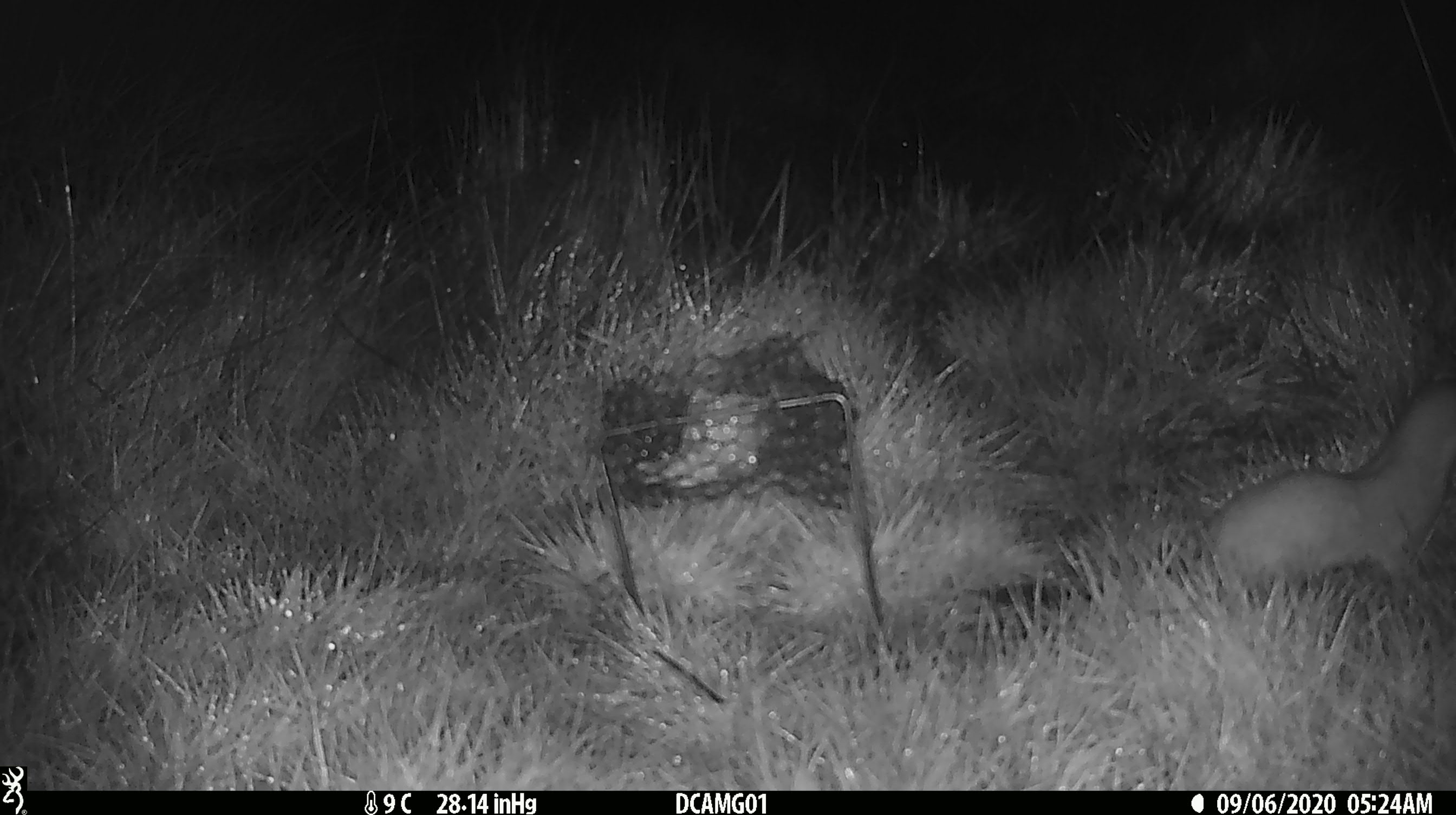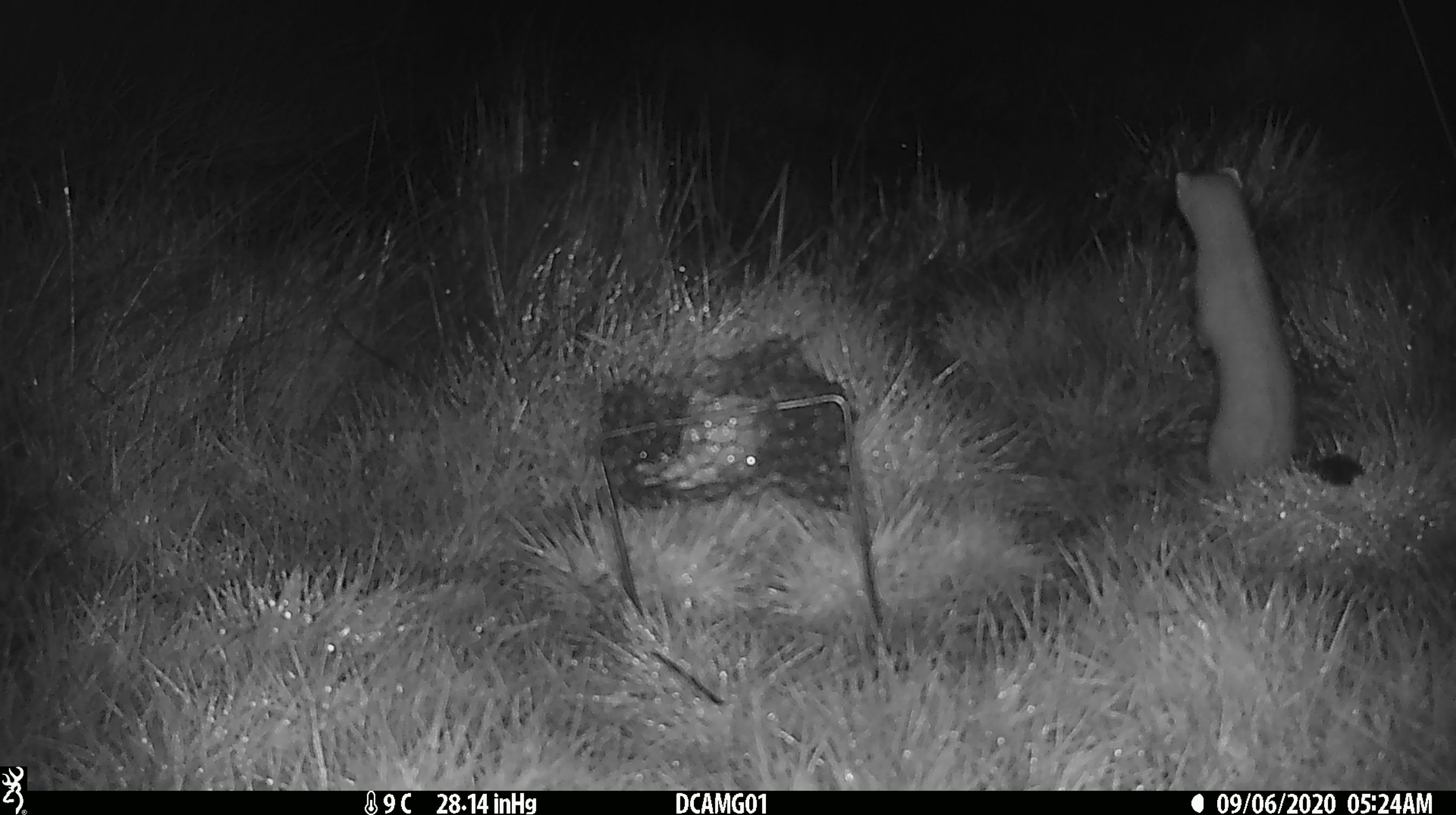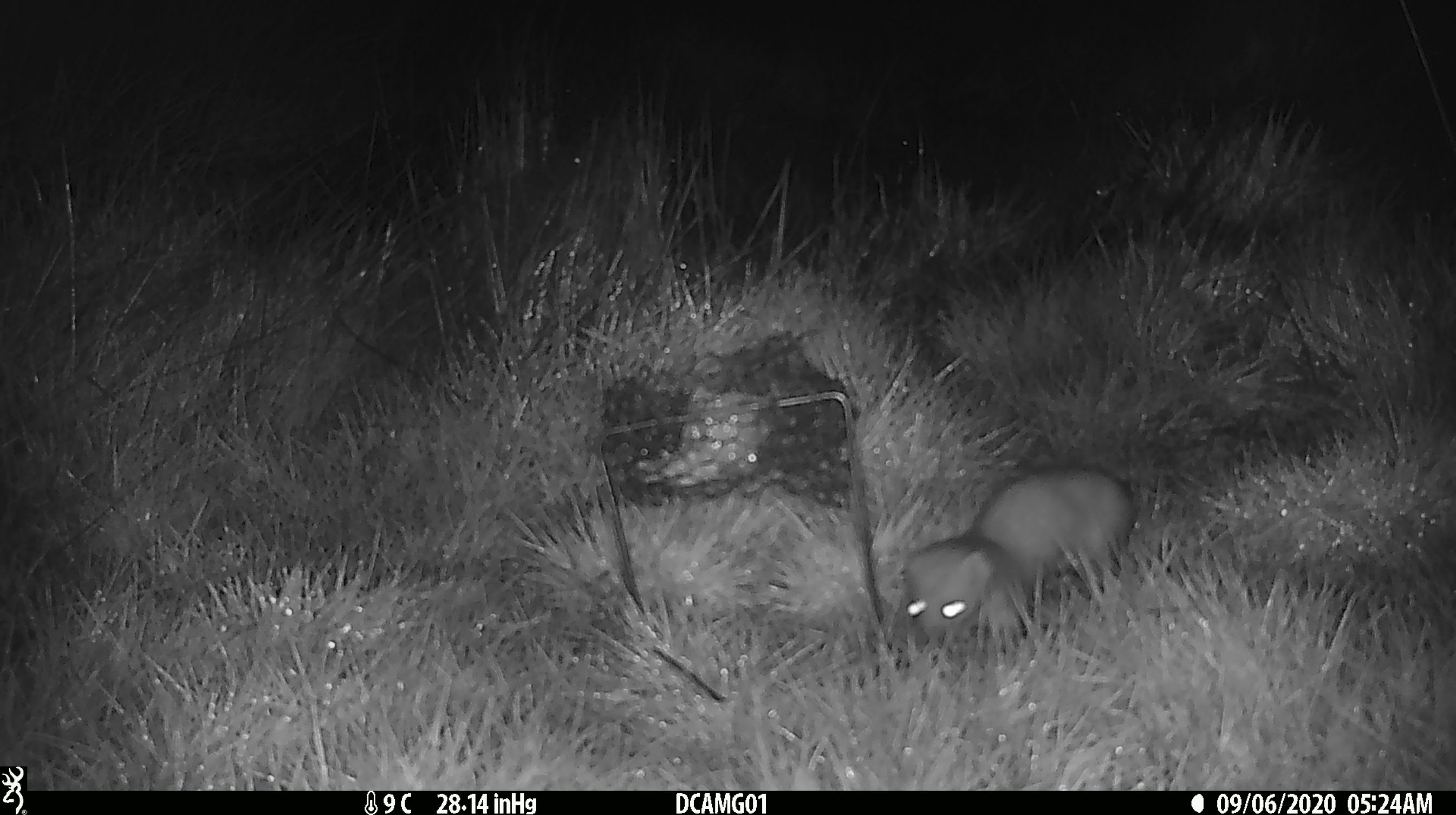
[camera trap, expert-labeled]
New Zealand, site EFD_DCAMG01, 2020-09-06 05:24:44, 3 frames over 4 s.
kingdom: Animalia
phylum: Chordata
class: Mammalia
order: Carnivora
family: Mustelidae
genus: Mustela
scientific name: Mustela erminea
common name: stoat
Stoat (Mustela erminea).